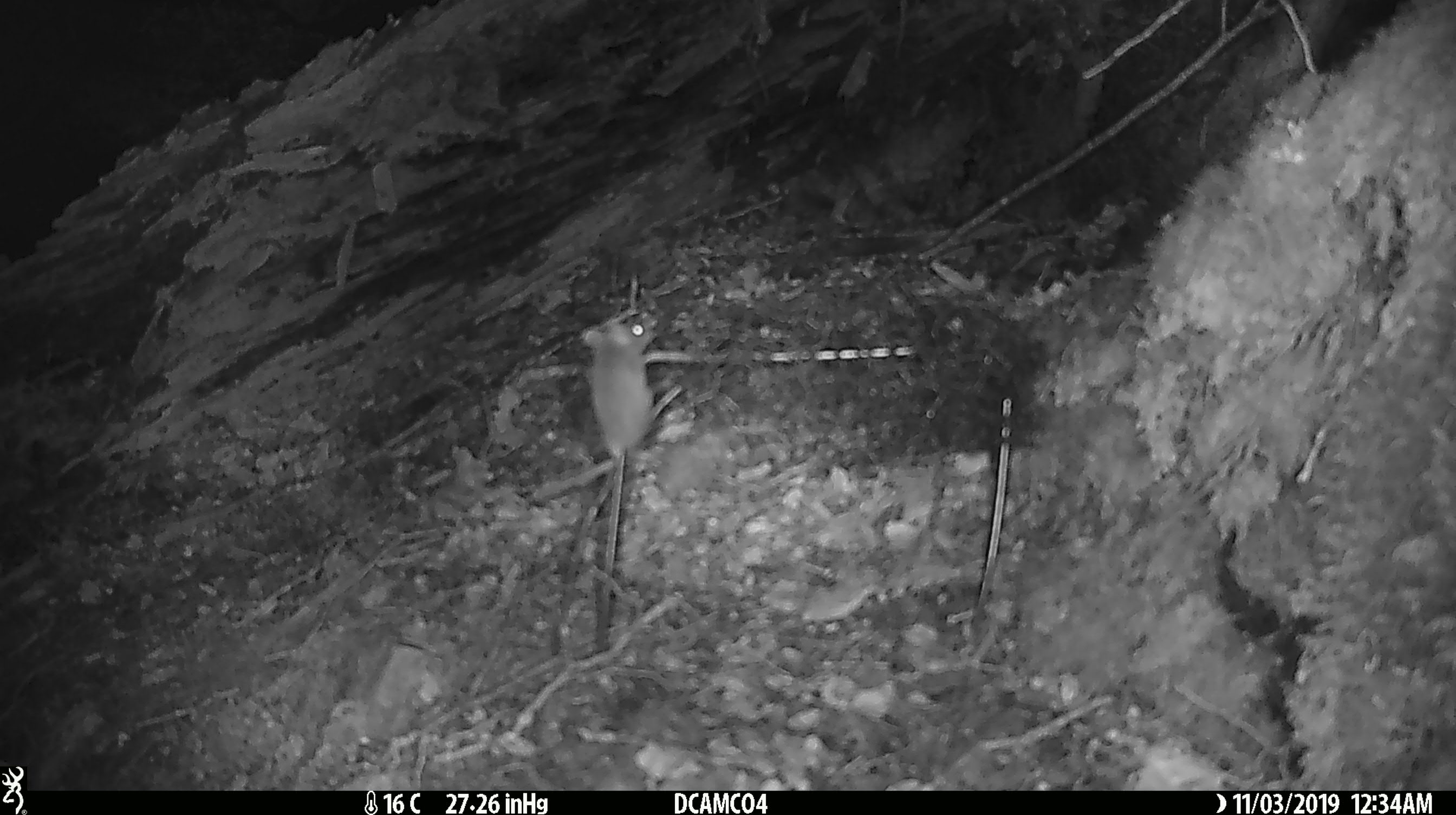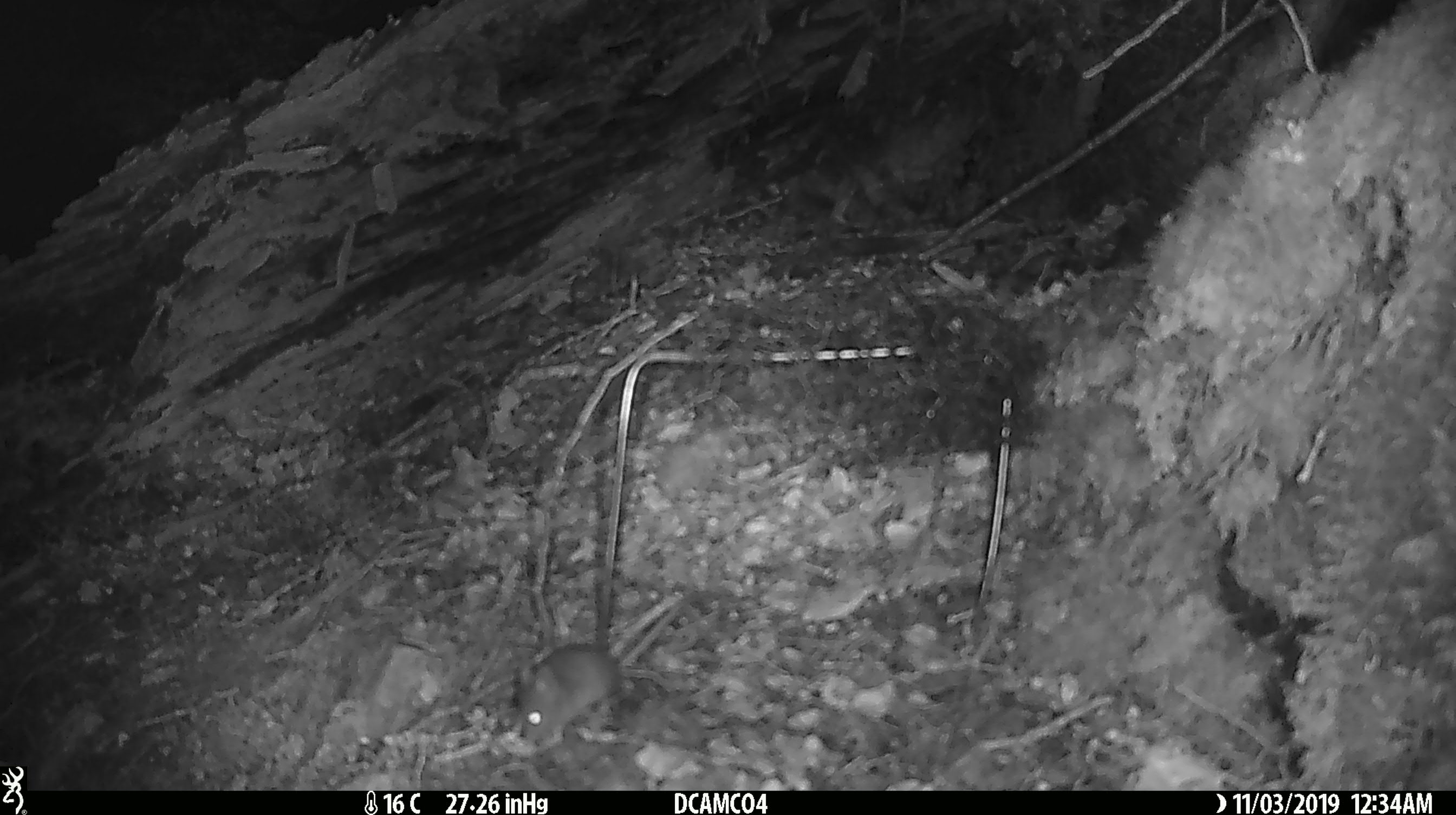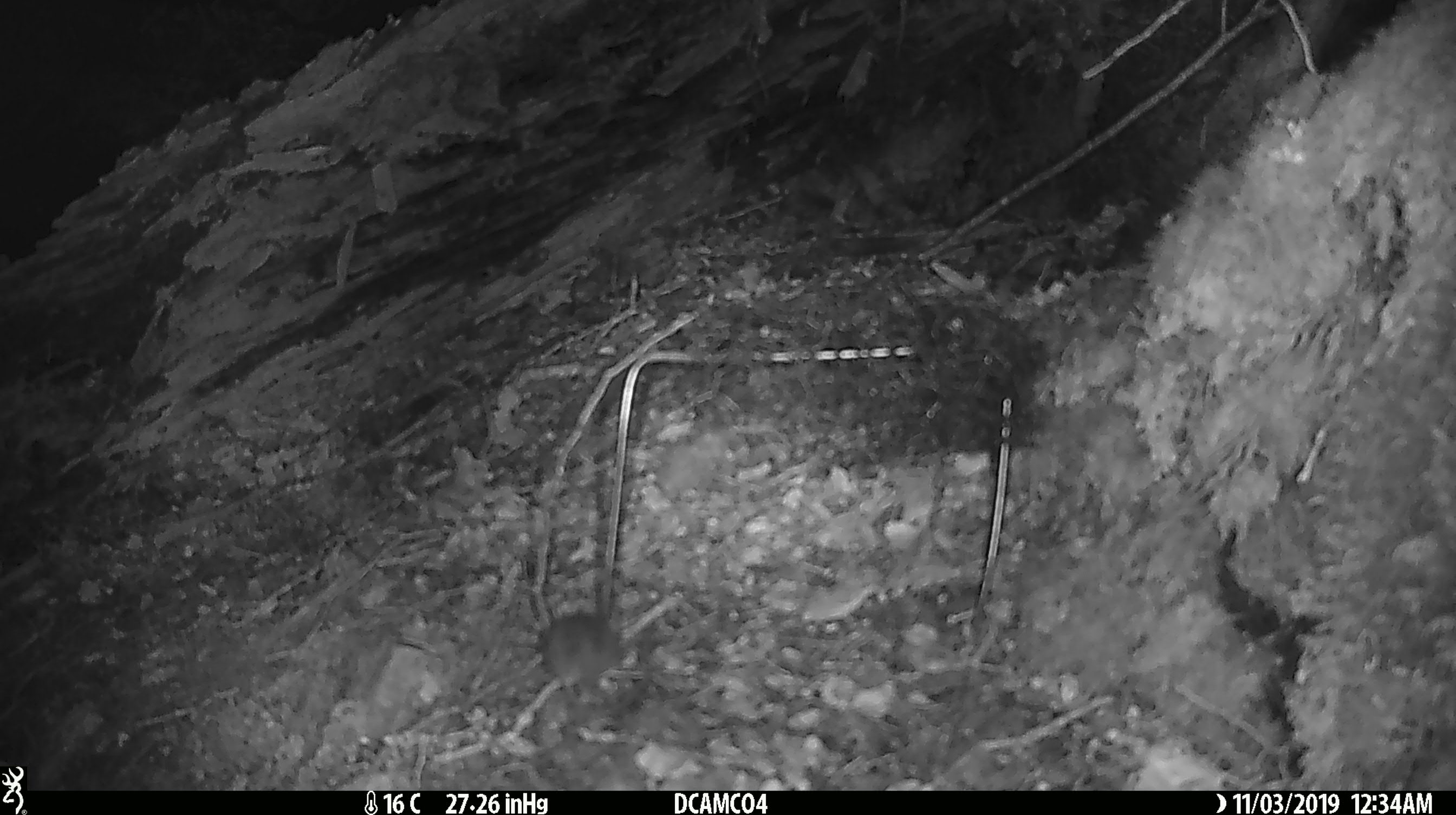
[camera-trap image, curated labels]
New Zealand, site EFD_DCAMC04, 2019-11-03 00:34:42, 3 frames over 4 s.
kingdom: Animalia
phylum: Chordata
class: Mammalia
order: Rodentia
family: Muridae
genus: Mus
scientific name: Mus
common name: mouse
Mouse (Mus).